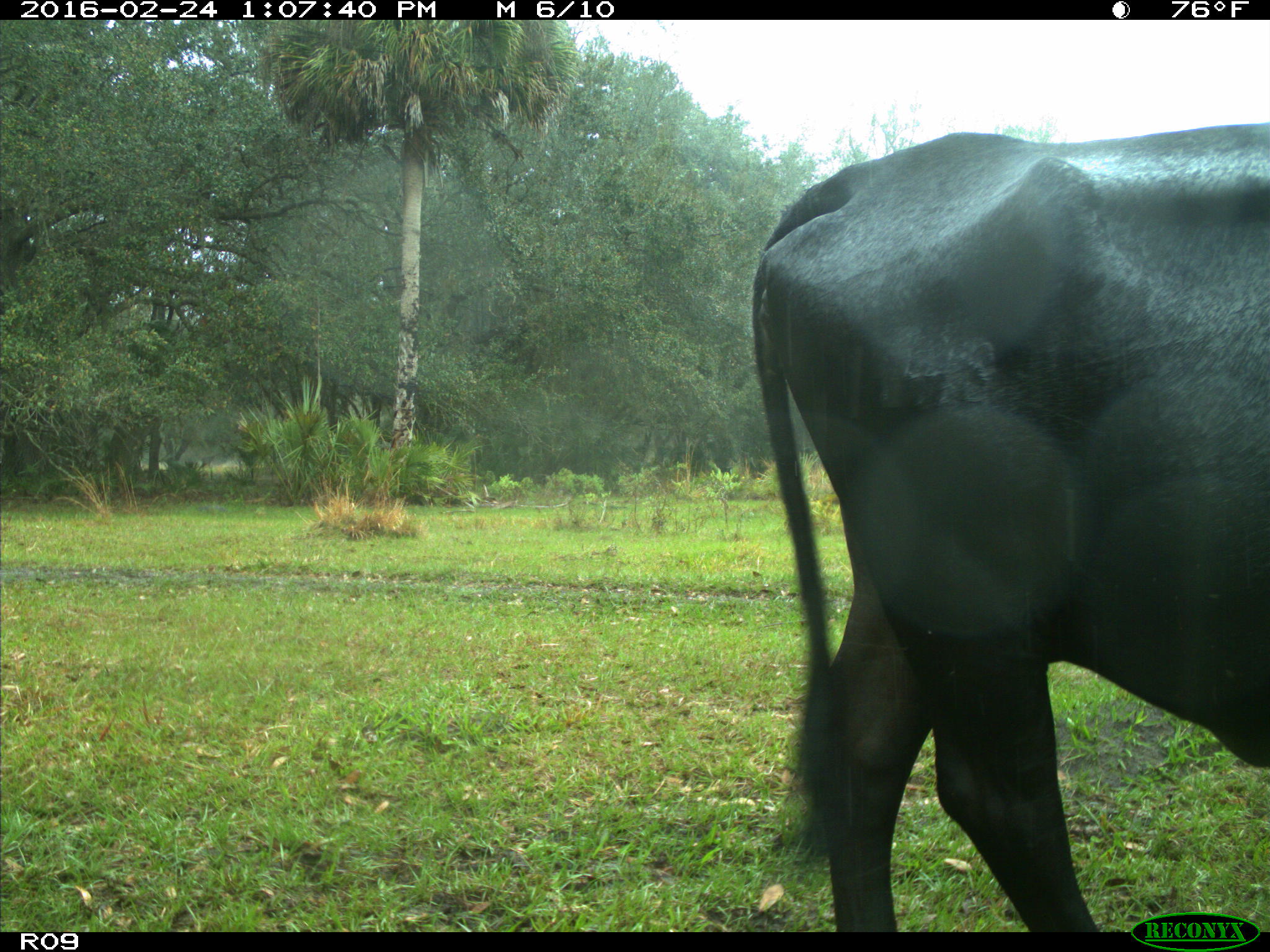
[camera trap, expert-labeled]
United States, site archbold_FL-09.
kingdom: Animalia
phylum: Chordata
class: Mammalia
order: Artiodactyla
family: Bovidae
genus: Bos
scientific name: Bos taurus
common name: domestic cow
Bos taurus (domestic cow).